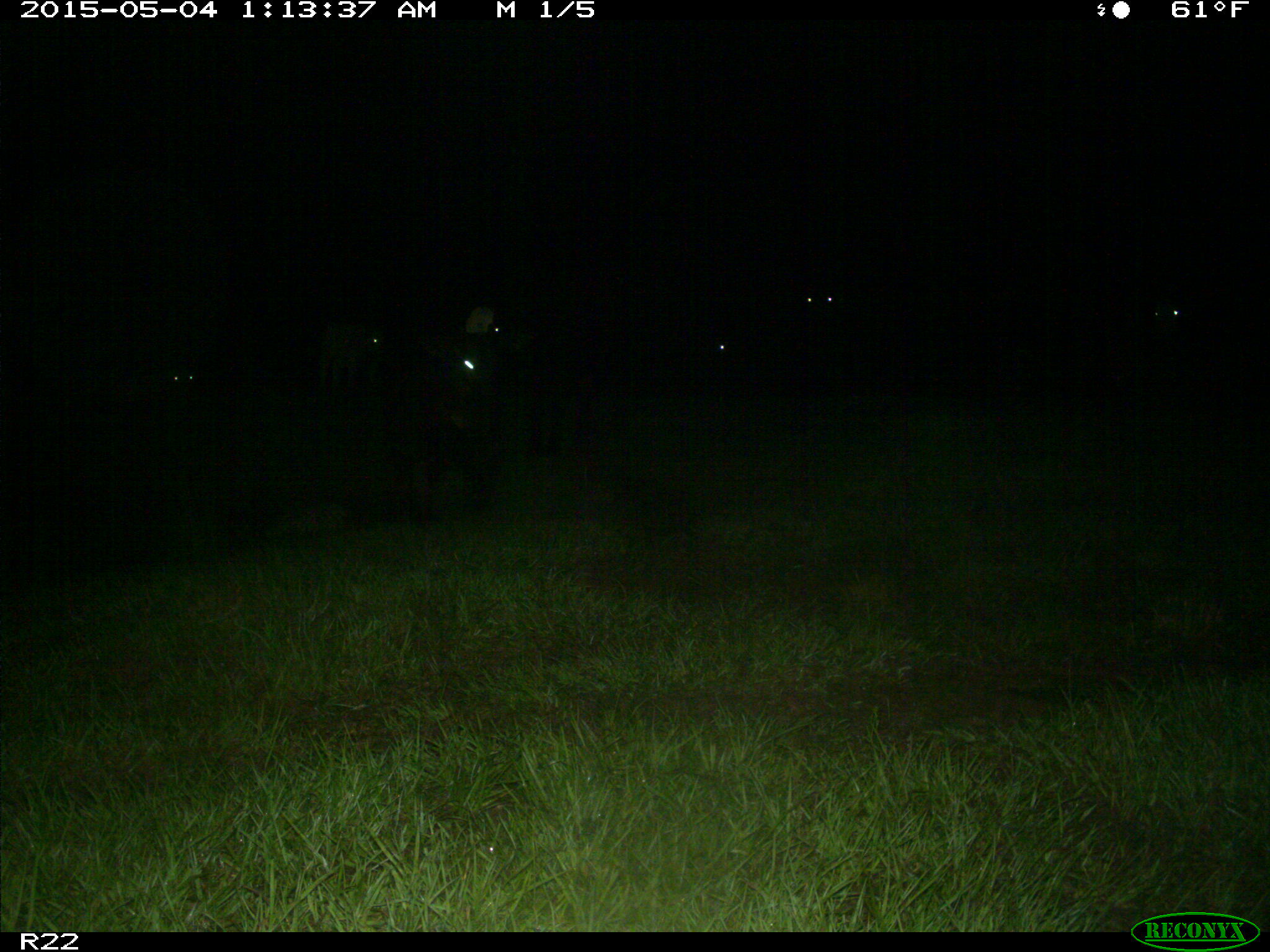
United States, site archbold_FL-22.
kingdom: Animalia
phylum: Chordata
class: Mammalia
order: Artiodactyla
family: Bovidae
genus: Bos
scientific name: Bos taurus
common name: domestic cow